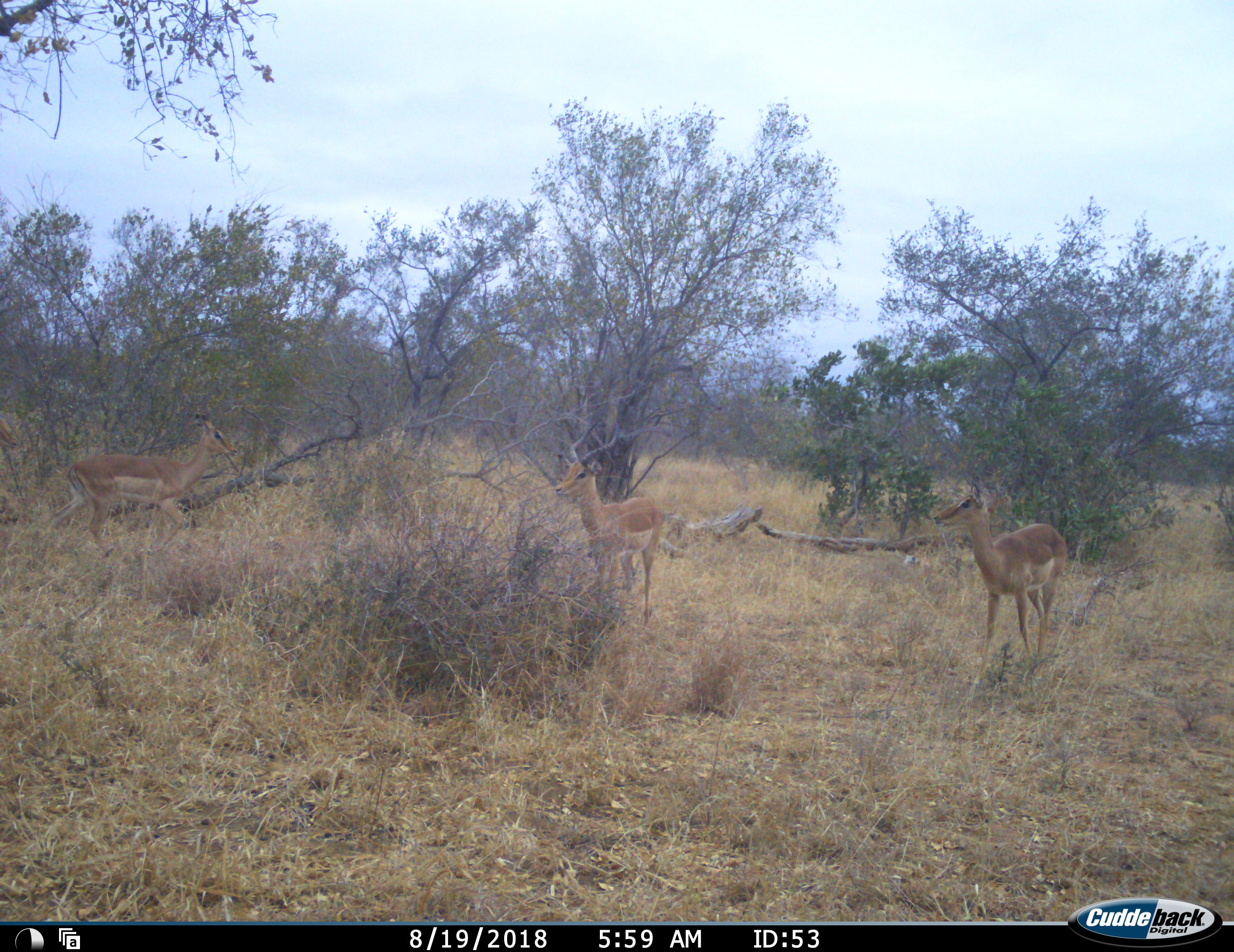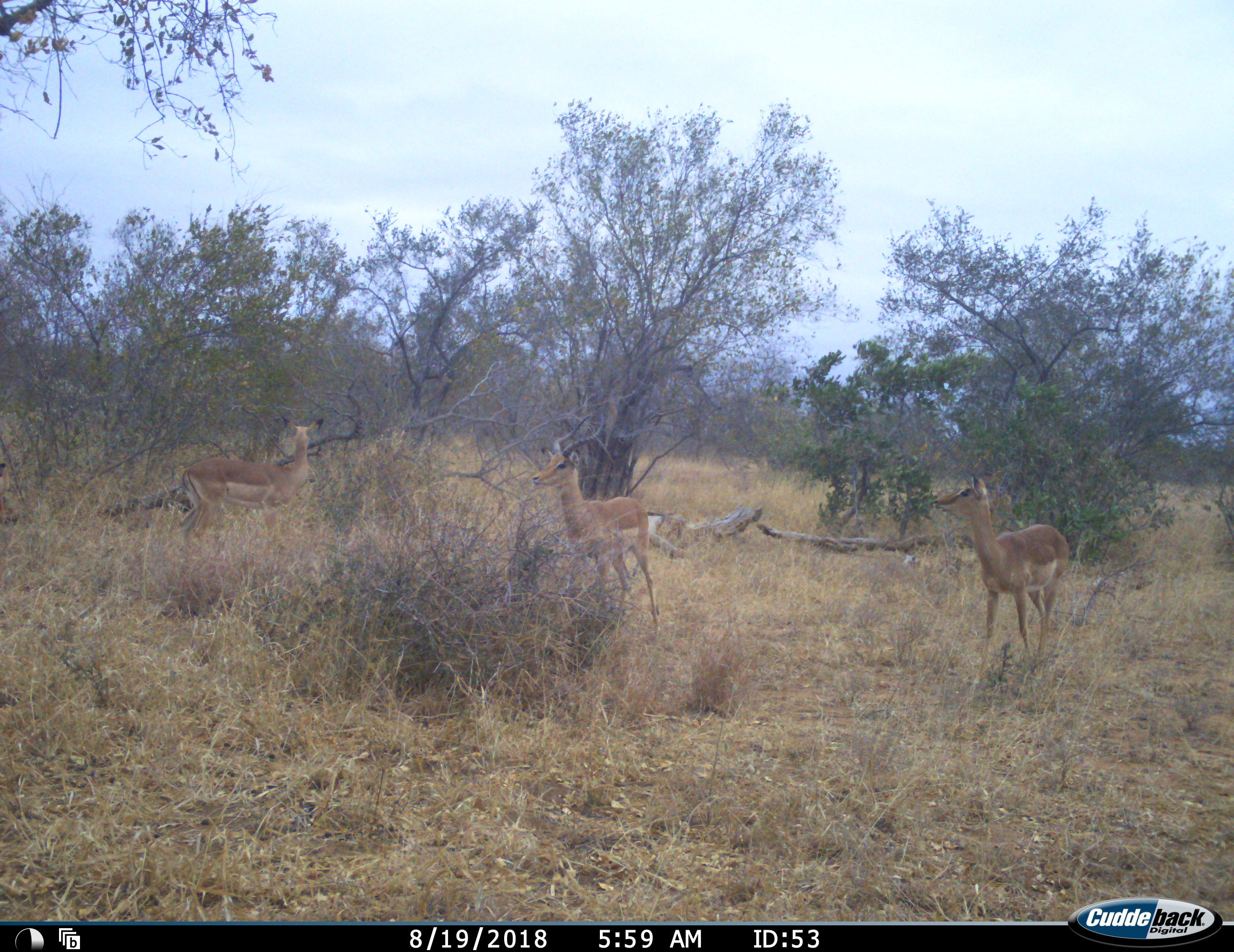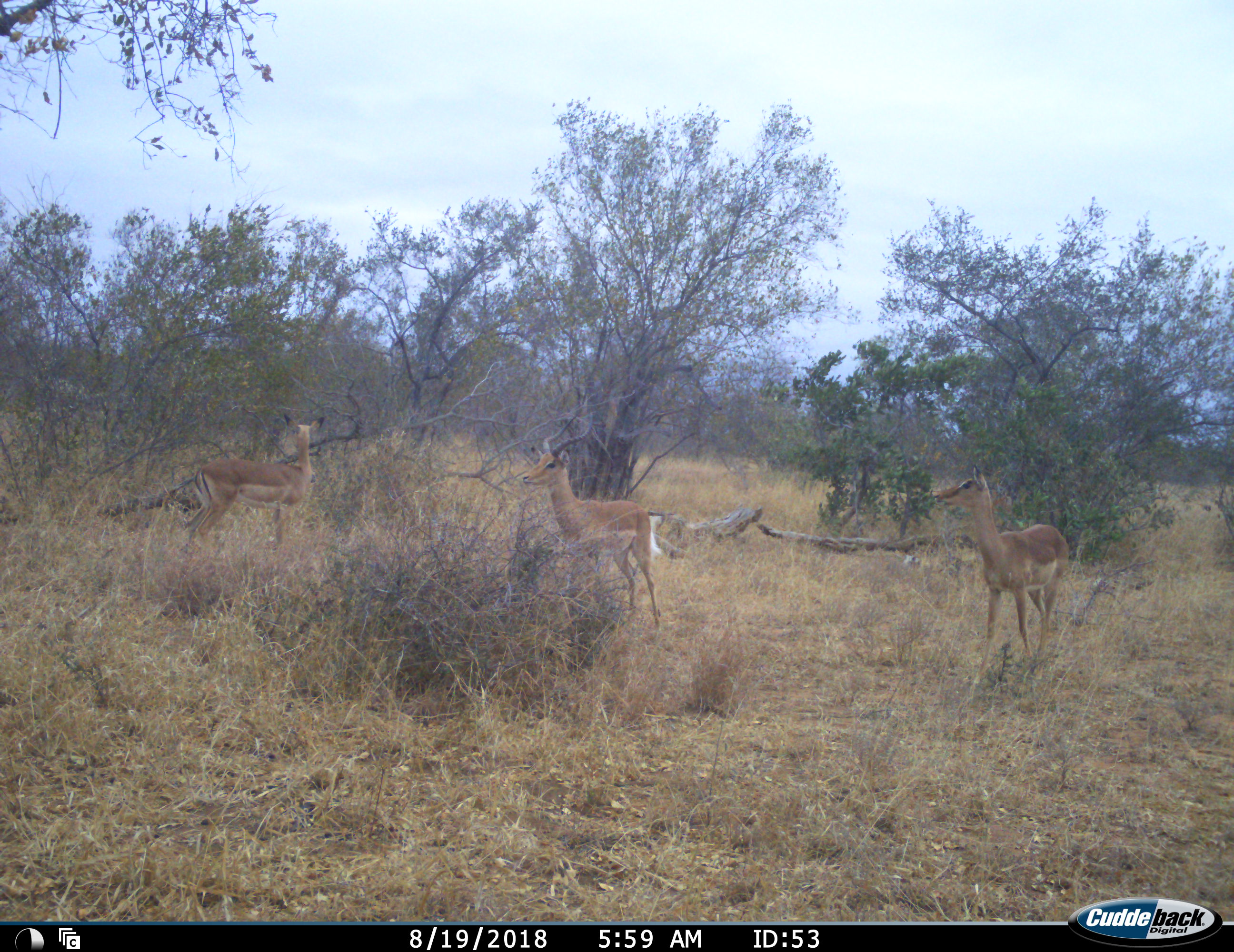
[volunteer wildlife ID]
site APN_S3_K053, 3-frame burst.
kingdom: Animalia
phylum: Chordata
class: Mammalia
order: Artiodactyla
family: Bovidae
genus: Aepyceros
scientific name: Aepyceros melampus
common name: impala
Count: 4.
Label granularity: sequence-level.